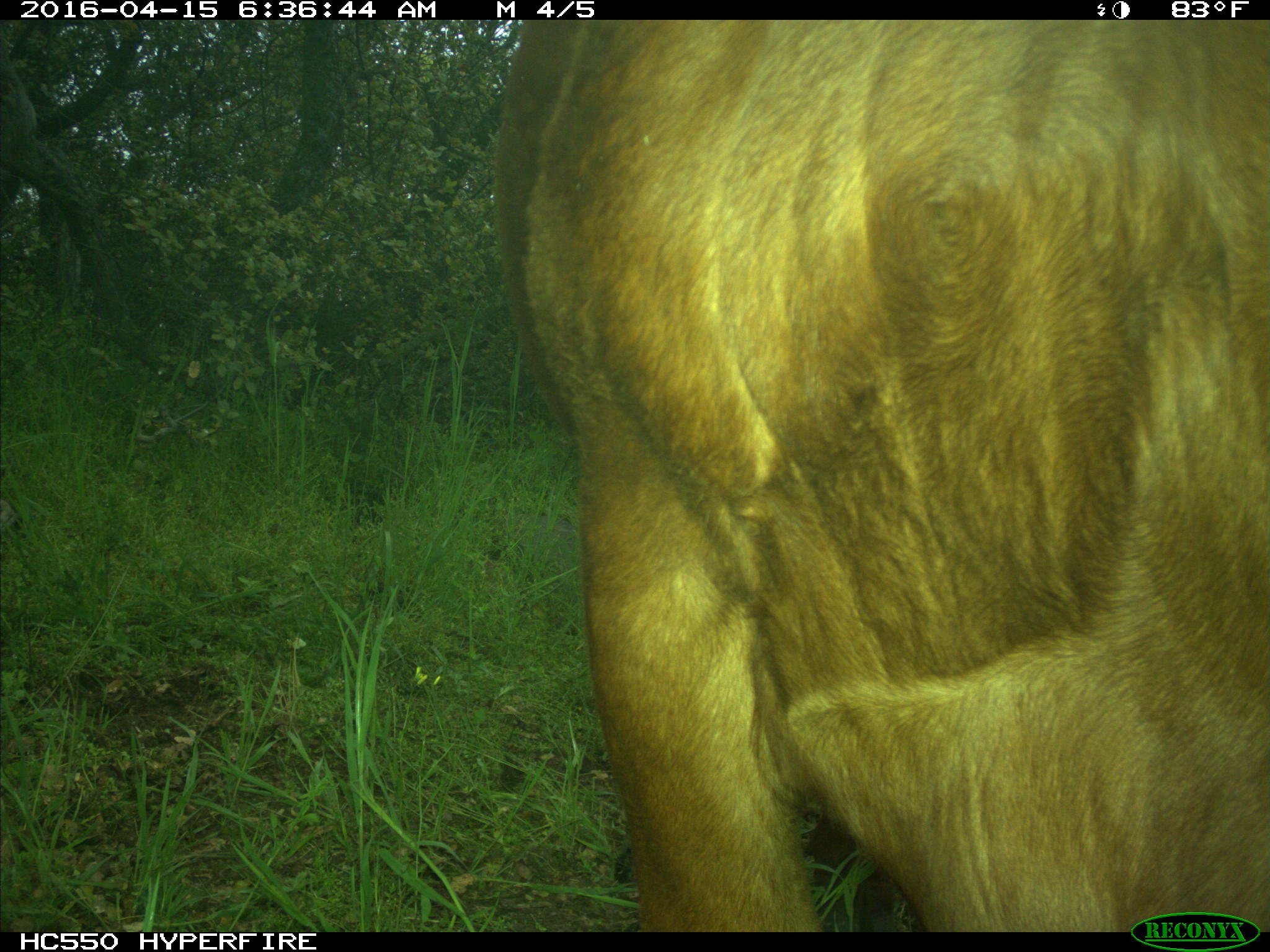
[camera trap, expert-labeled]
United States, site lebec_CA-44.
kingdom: Animalia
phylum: Chordata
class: Mammalia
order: Artiodactyla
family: Bovidae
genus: Bos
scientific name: Bos taurus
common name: domestic cow